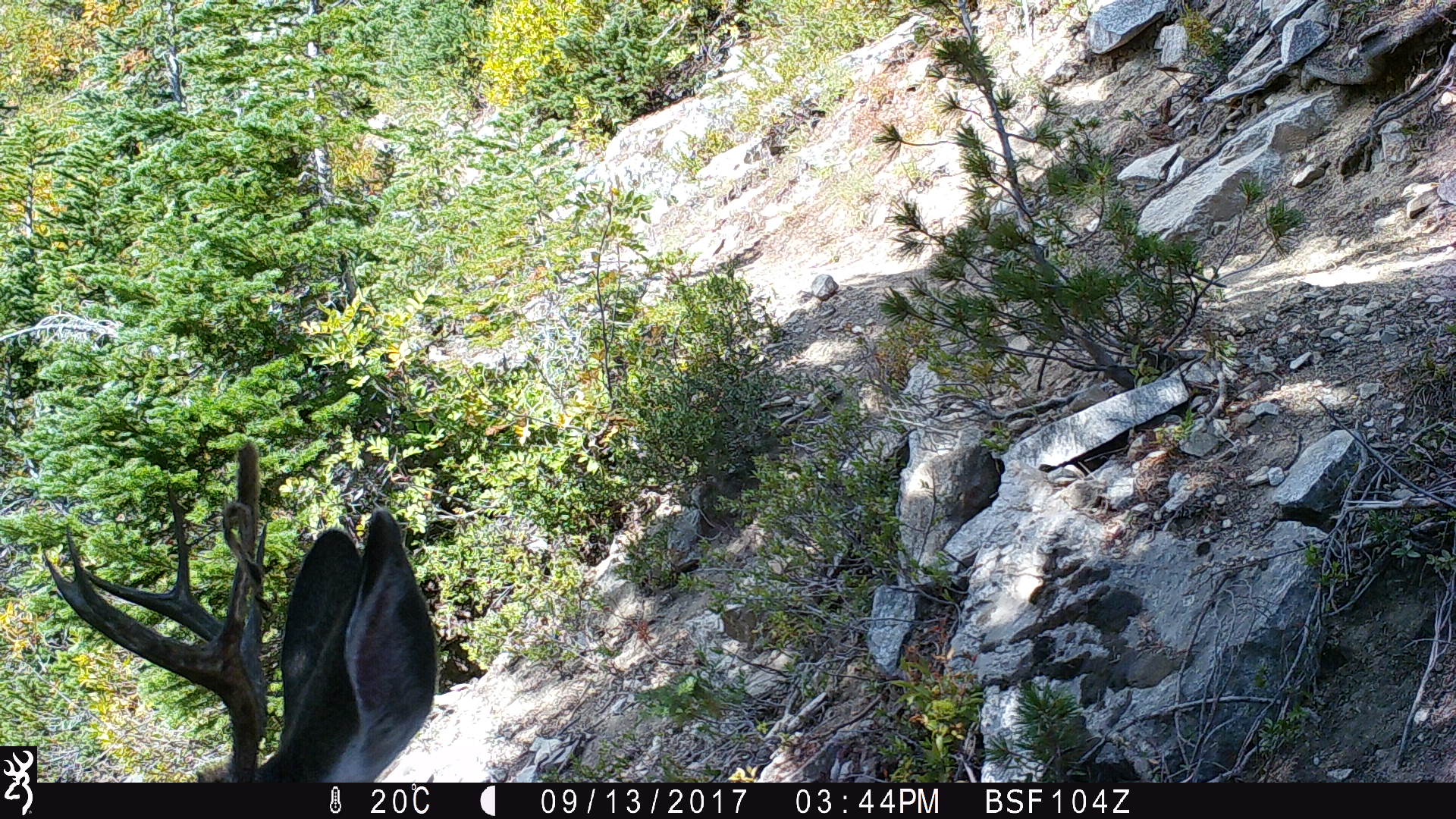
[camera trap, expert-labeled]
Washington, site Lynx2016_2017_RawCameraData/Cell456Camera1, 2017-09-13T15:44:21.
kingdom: Animalia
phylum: Chordata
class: Mammalia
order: Artiodactyla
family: Cervidae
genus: Odocoileus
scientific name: Odocoileus hemionus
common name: mule deer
Odocoileus hemionus (mule deer). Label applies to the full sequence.